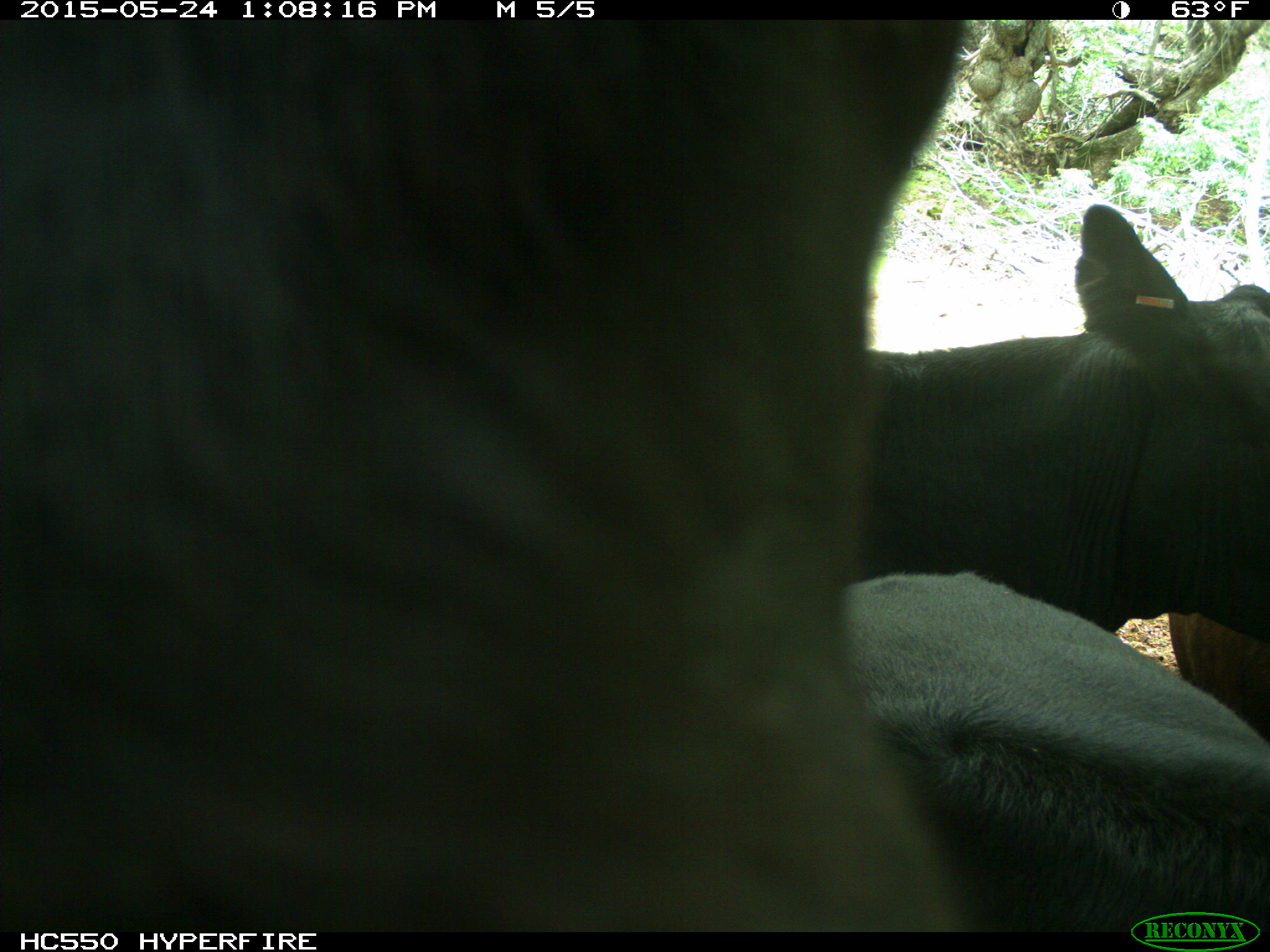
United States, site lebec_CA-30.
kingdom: Animalia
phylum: Chordata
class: Mammalia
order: Artiodactyla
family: Bovidae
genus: Bos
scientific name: Bos taurus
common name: domestic cow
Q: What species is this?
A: Bos taurus (domestic cow).